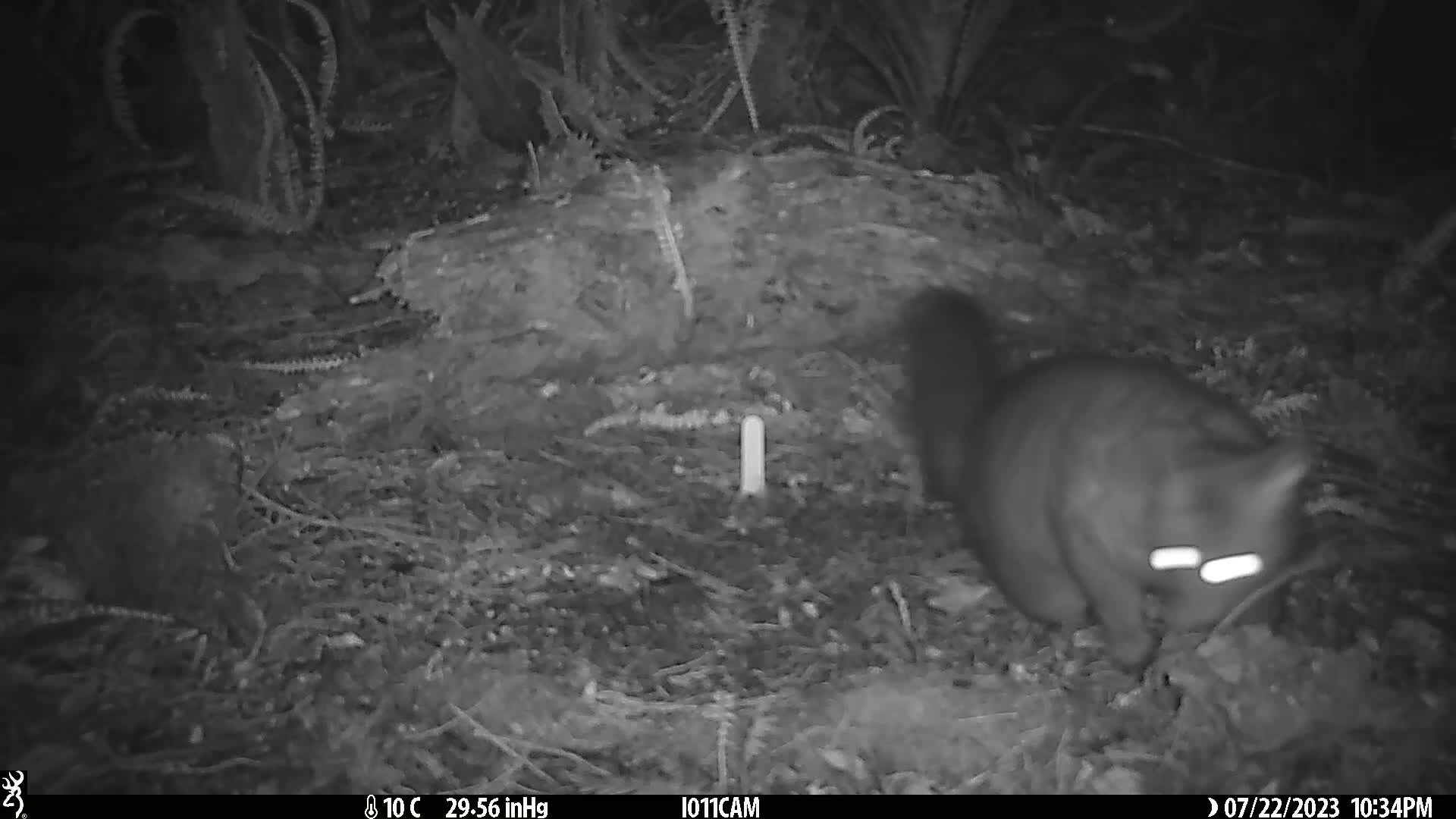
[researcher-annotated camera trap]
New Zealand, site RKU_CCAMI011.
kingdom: Animalia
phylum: Chordata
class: Mammalia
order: Diprotodontia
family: Phalangeridae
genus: Trichosurus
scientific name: Trichosurus vulpecula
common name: common brushtail possum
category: possum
Possum (common brushtail possum) (Trichosurus vulpecula).